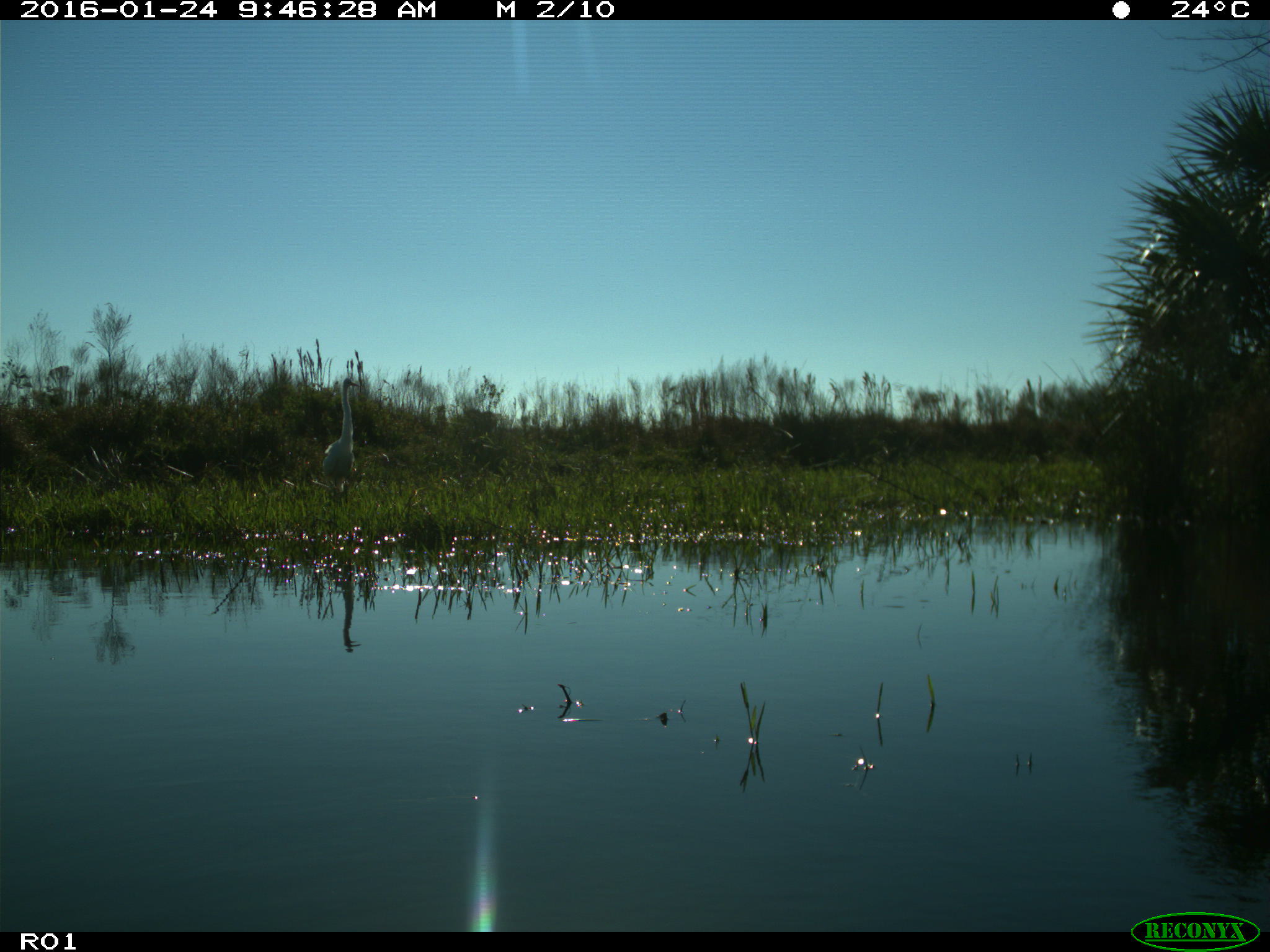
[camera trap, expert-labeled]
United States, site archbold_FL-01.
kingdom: Animalia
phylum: Chordata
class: Aves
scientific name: Aves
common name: birds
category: unidentified bird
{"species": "unidentified bird (birds) (Aves)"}